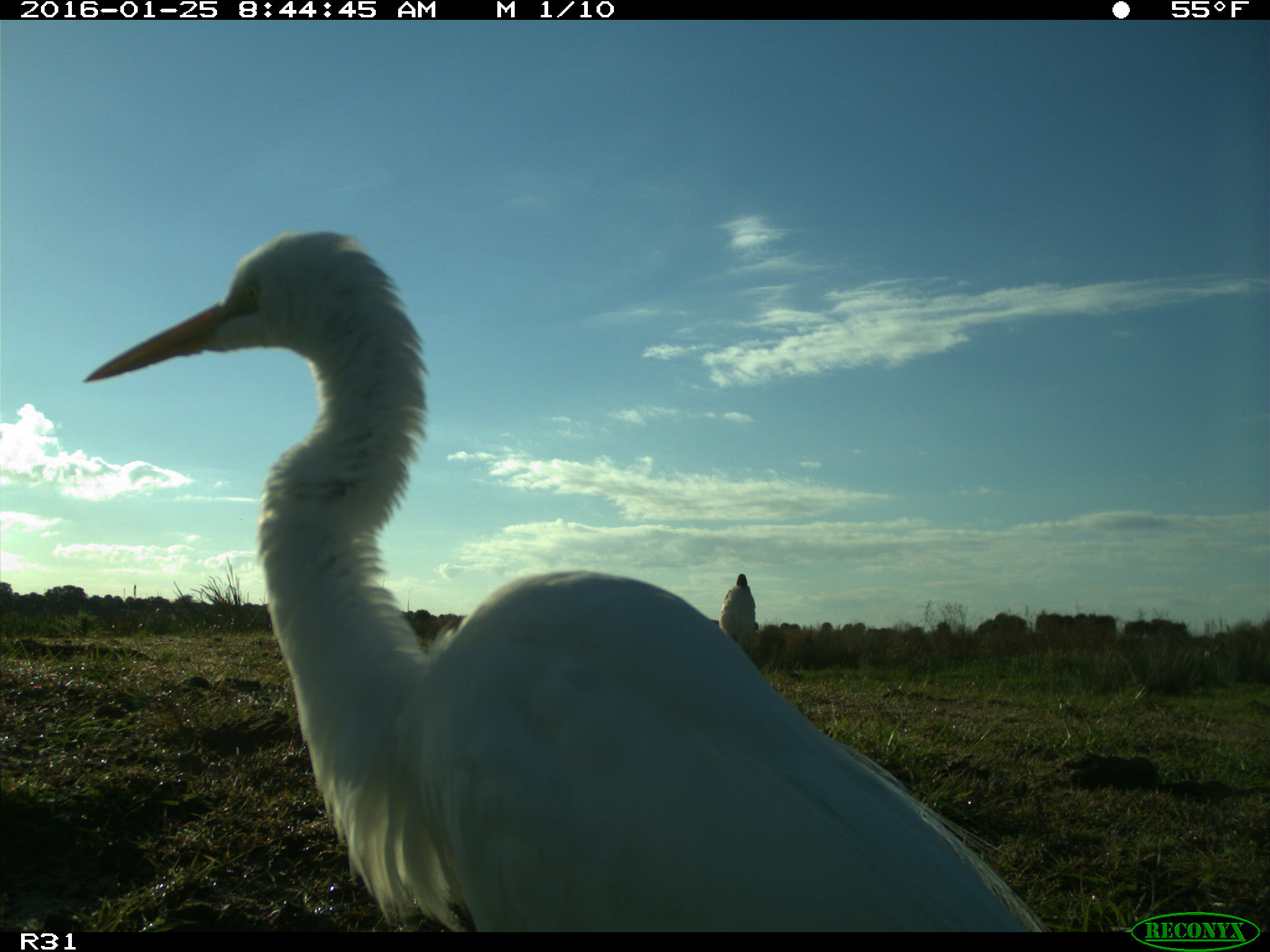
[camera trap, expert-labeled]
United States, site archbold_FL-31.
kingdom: Animalia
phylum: Chordata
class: Aves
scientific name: Aves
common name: birds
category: unidentified bird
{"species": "unidentified bird (birds) (Aves)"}